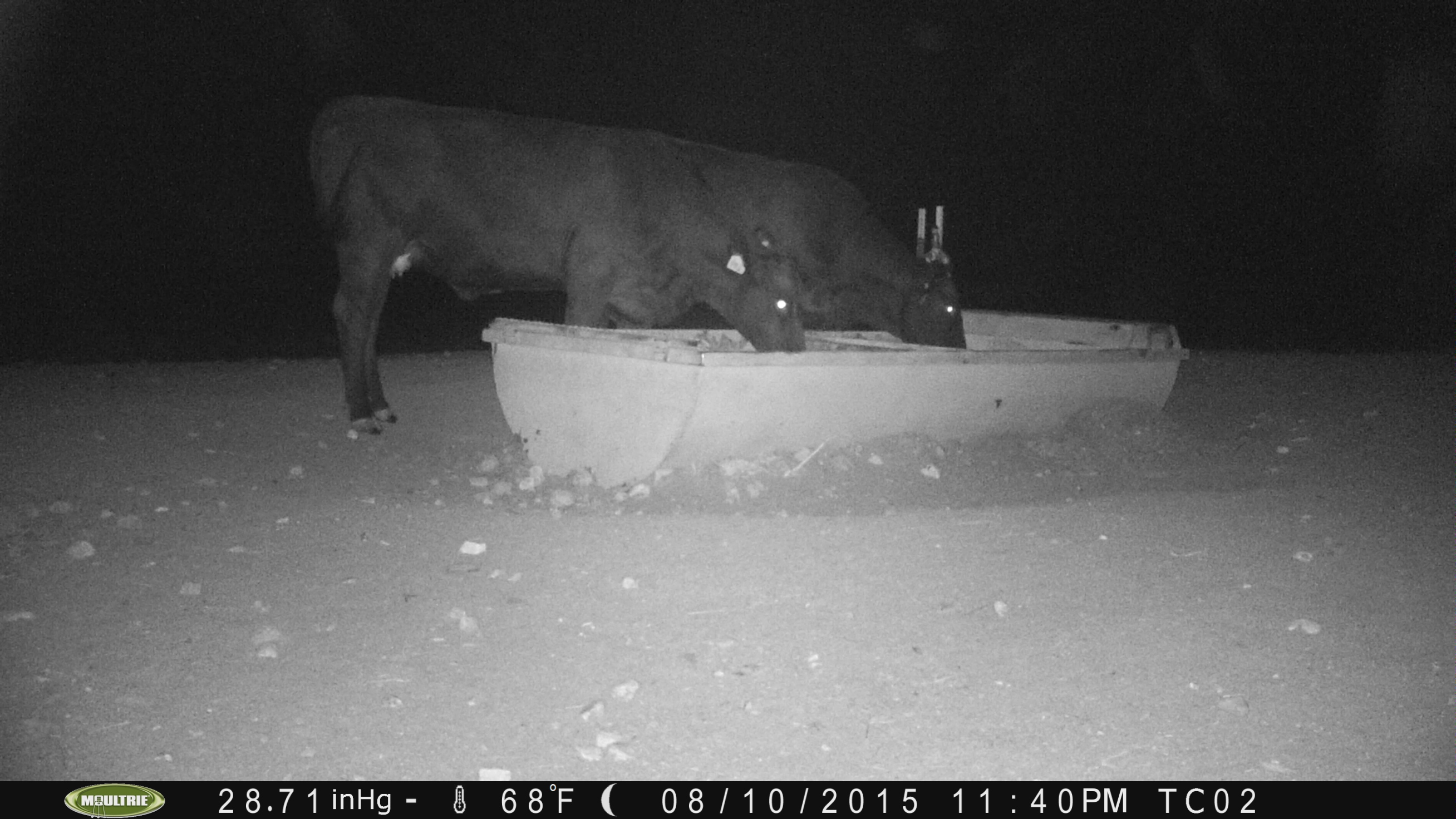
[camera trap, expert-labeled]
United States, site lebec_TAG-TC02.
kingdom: Animalia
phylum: Chordata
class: Mammalia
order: Artiodactyla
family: Bovidae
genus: Bos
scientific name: Bos taurus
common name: domestic cow